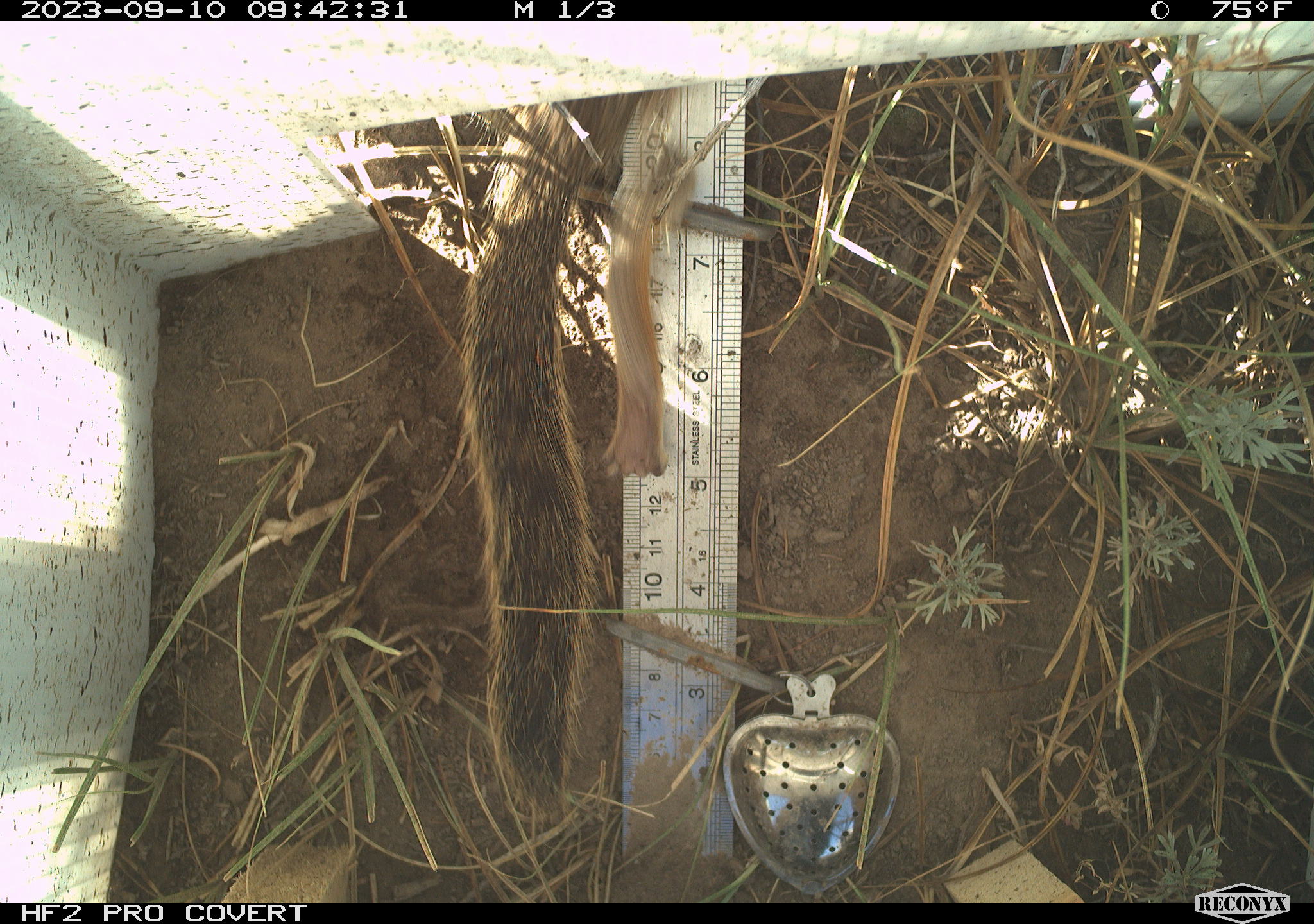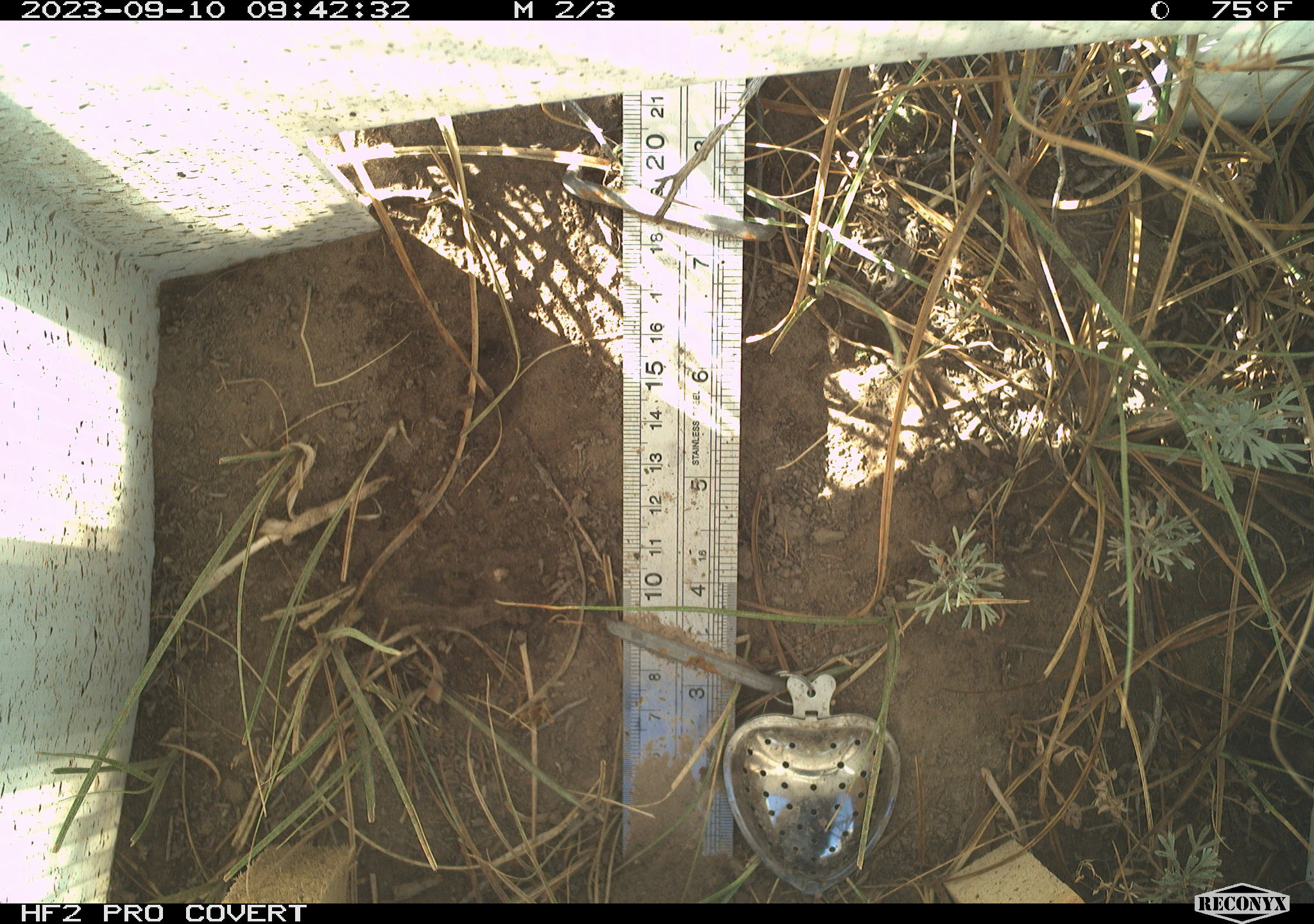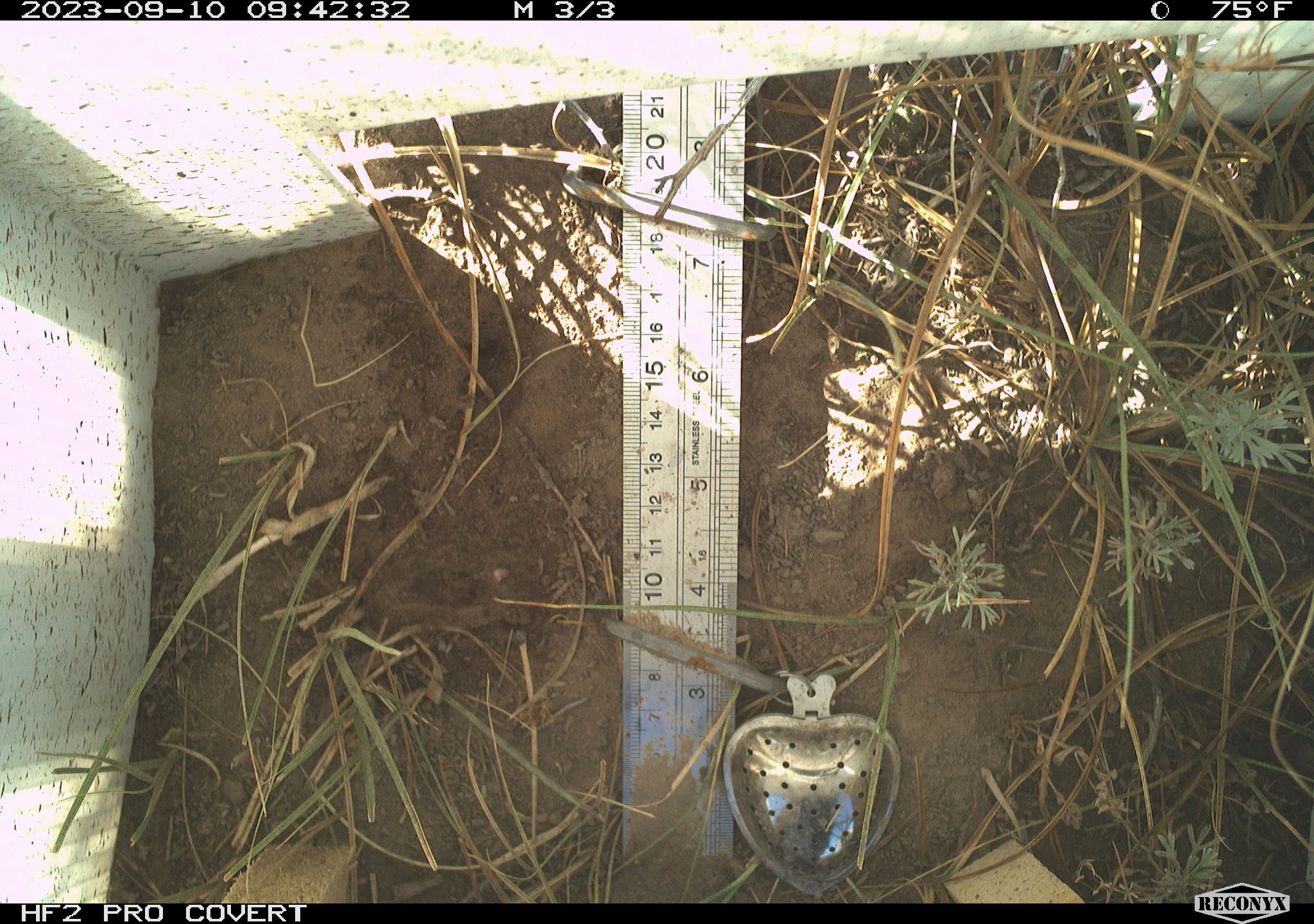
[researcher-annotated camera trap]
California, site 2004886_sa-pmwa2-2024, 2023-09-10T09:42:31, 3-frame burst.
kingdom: Animalia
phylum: Chordata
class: Mammalia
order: Rodentia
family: Sciuridae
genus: Callospermophilus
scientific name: Callospermophilus lateralis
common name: golden mantled ground squirrel